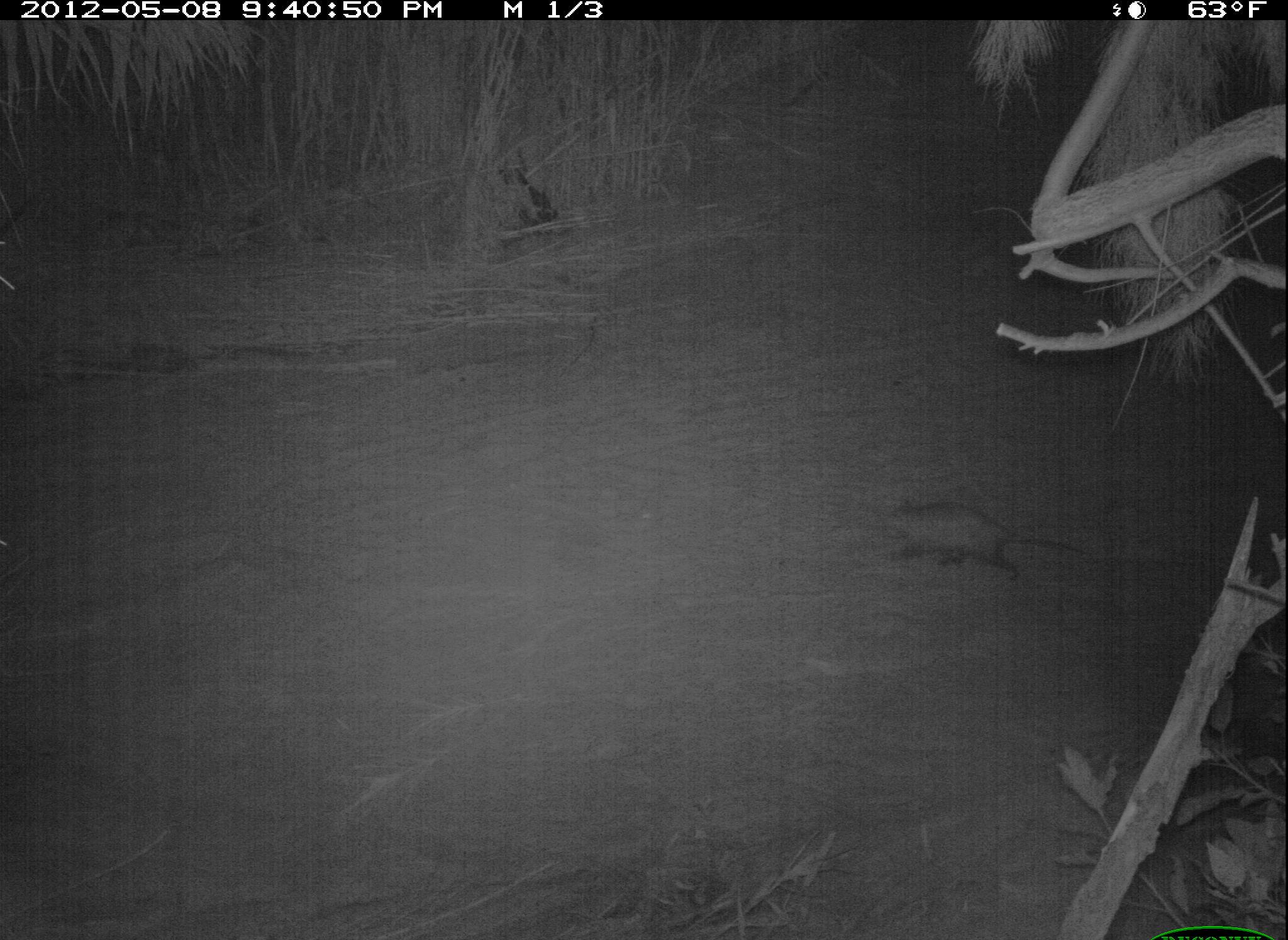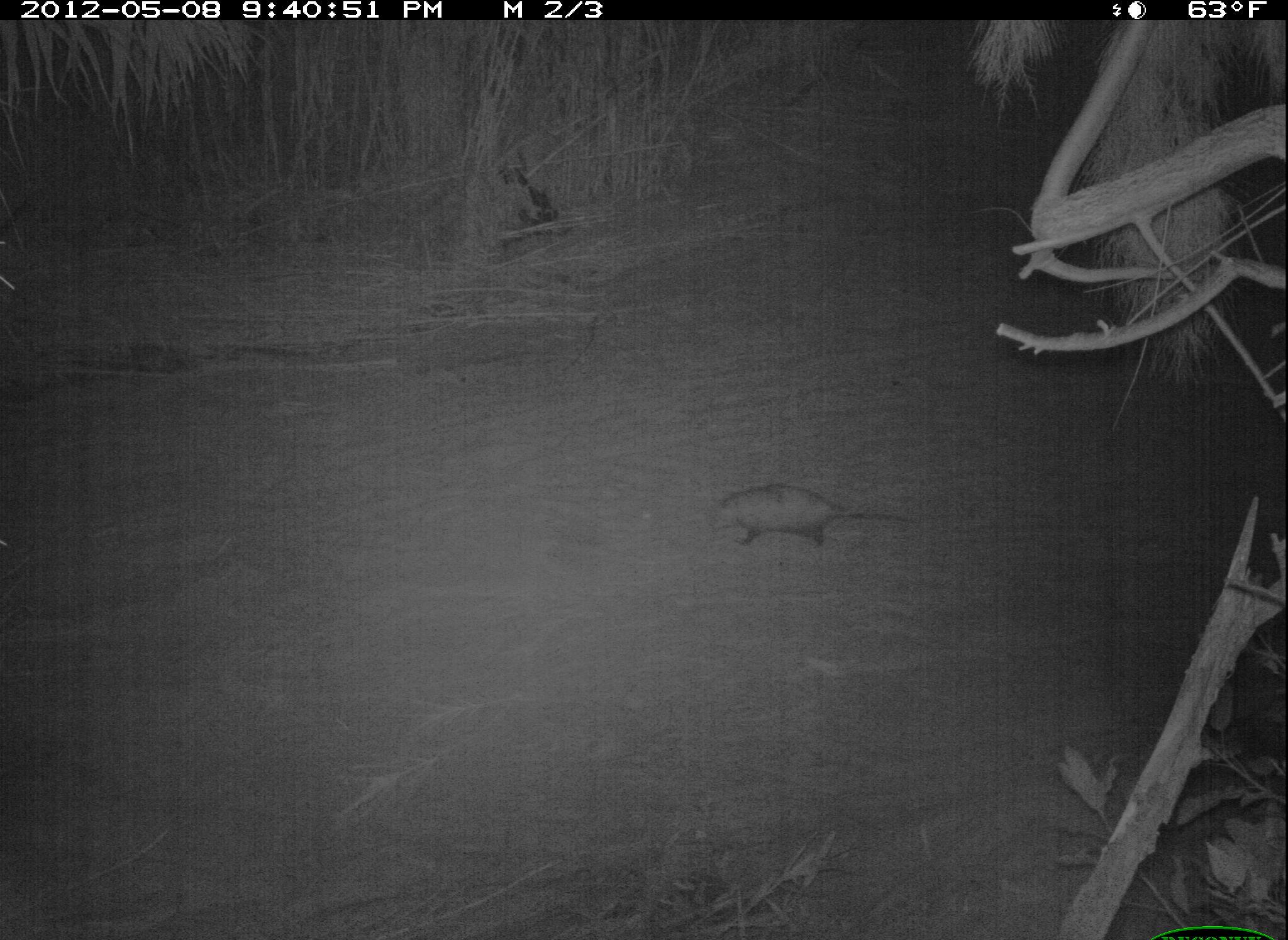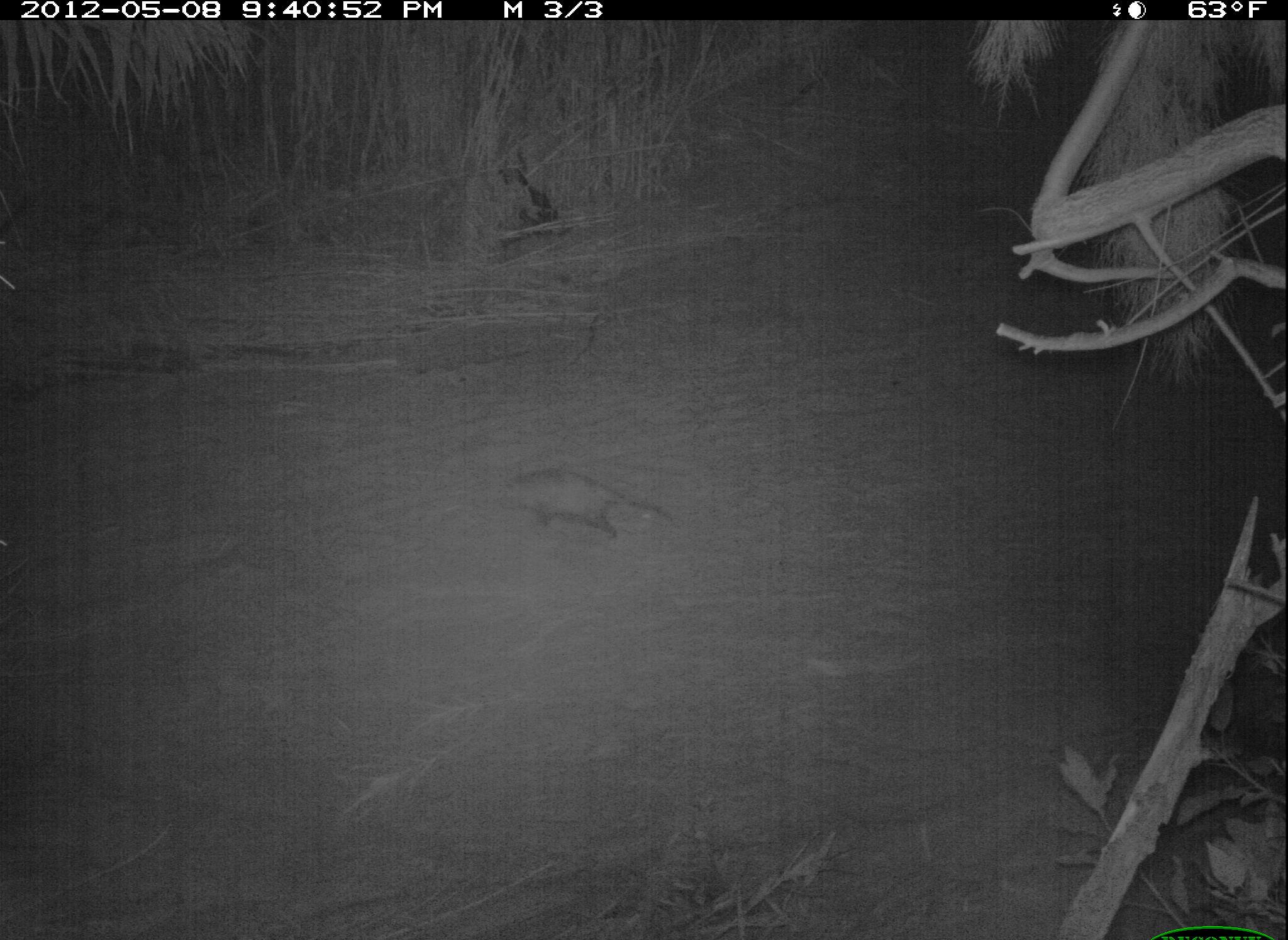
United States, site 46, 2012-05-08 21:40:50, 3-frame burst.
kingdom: Animalia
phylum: Chordata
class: Mammalia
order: Didelphimorphia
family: Didelphidae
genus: Didelphis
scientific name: Didelphis virginiana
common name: virginia opossum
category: opossum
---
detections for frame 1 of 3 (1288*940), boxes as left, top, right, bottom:
opossum: 869, 491, 1095, 583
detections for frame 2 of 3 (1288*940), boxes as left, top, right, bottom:
opossum: 712, 463, 924, 562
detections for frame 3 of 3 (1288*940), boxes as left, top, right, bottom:
opossum: 481, 459, 673, 556